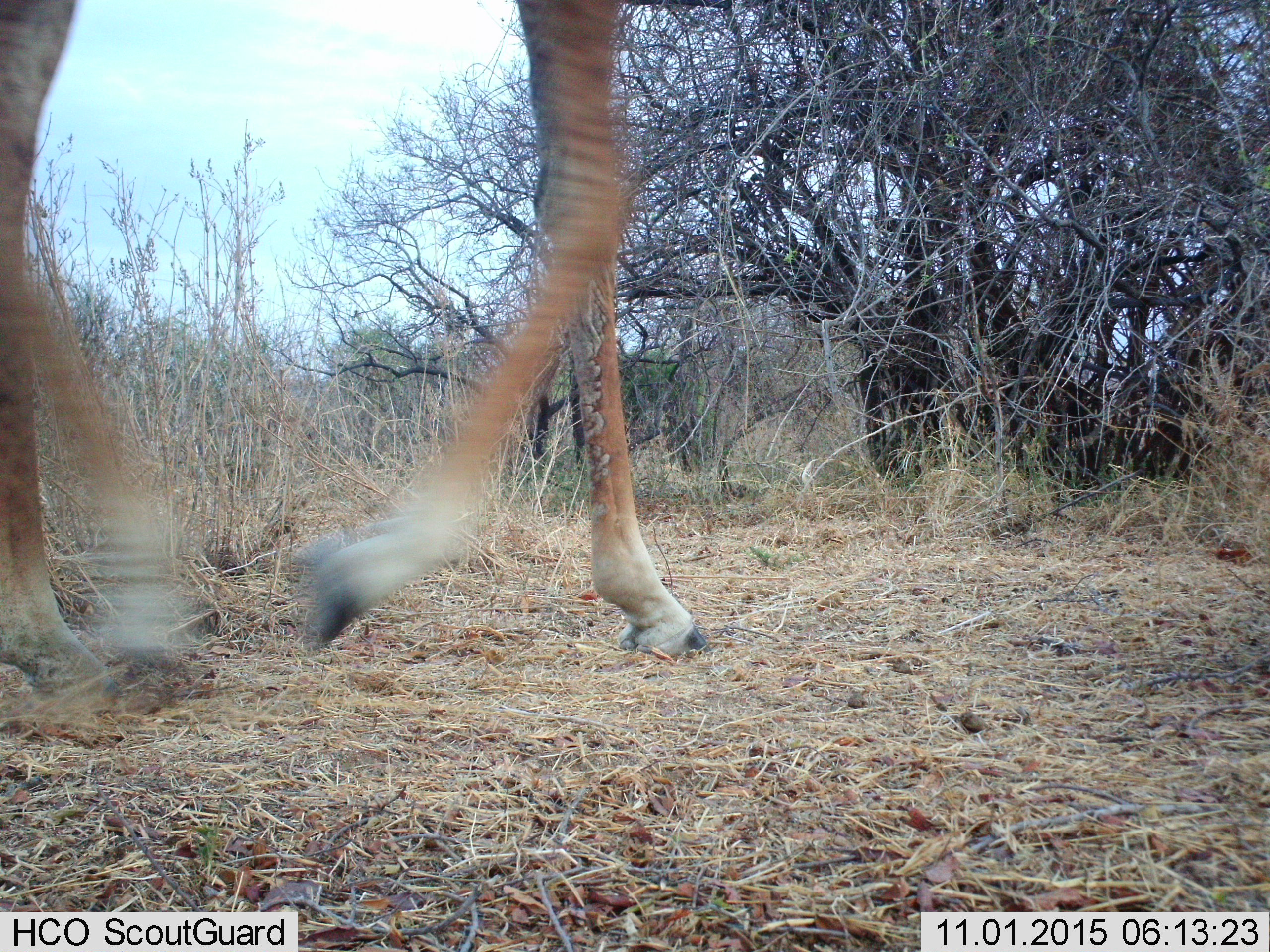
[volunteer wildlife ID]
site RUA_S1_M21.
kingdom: Animalia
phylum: Chordata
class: Mammalia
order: Artiodactyla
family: Giraffidae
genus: Giraffa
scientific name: Giraffa camelopardalis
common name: giraffe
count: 1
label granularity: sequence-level